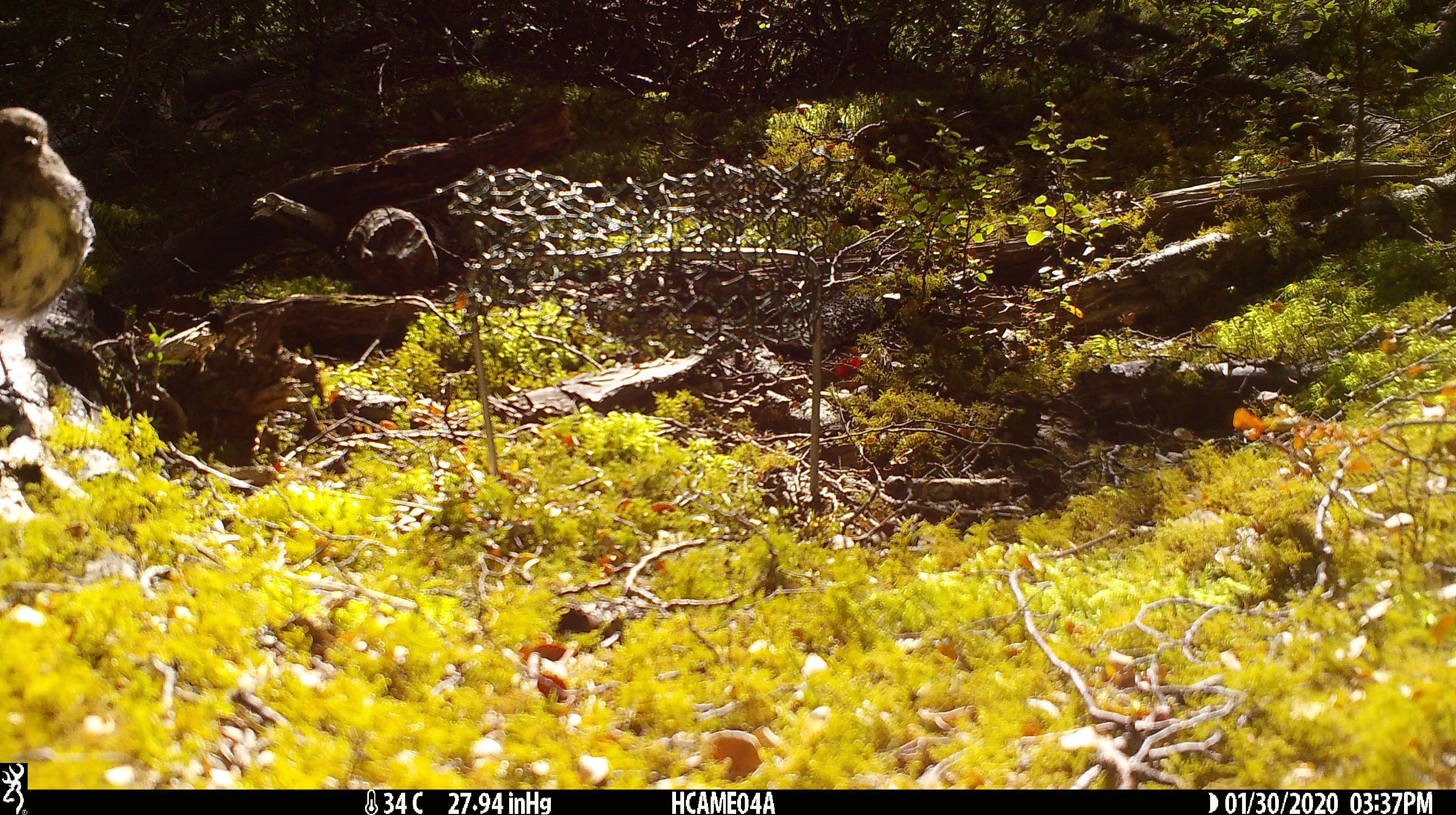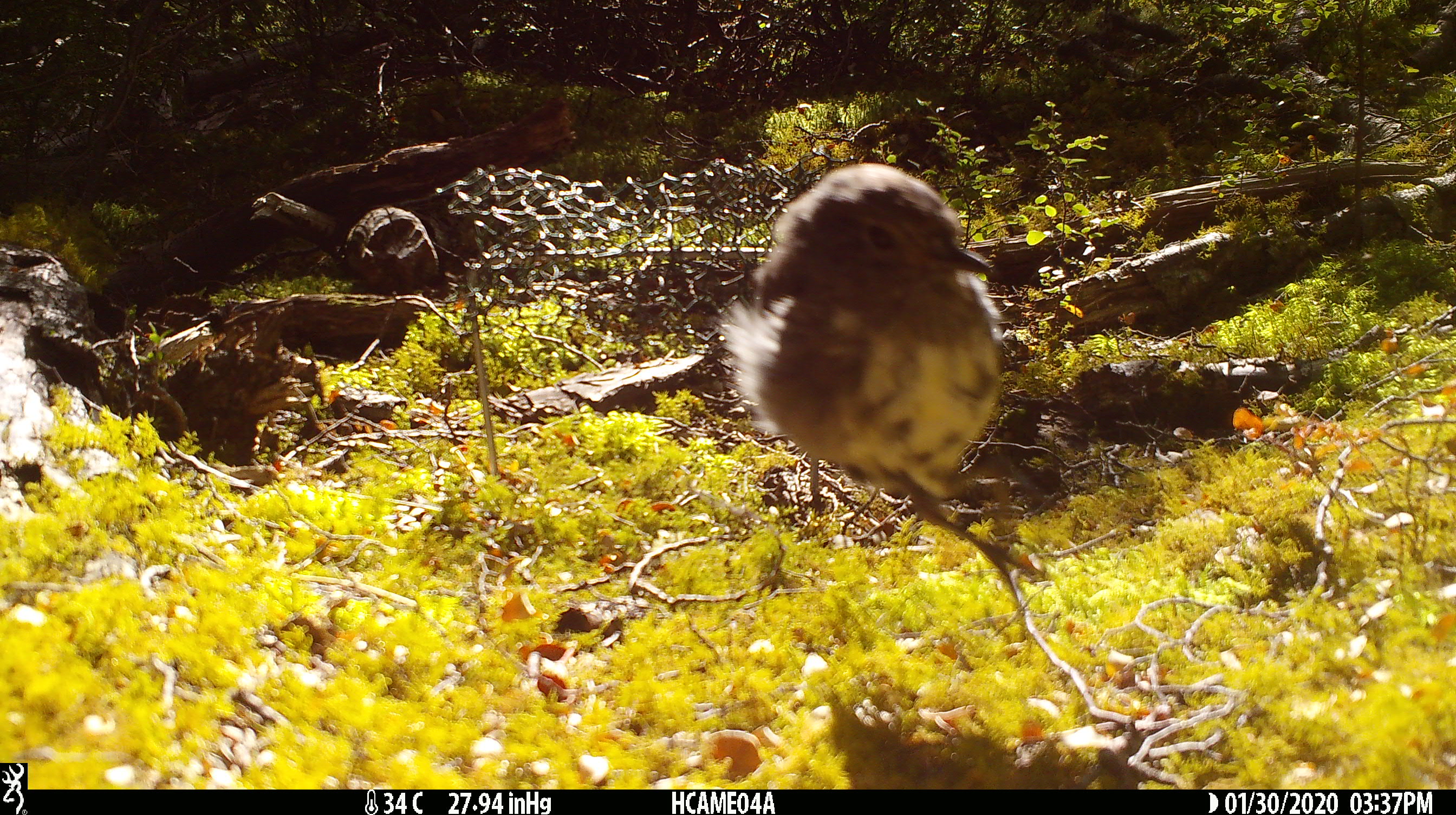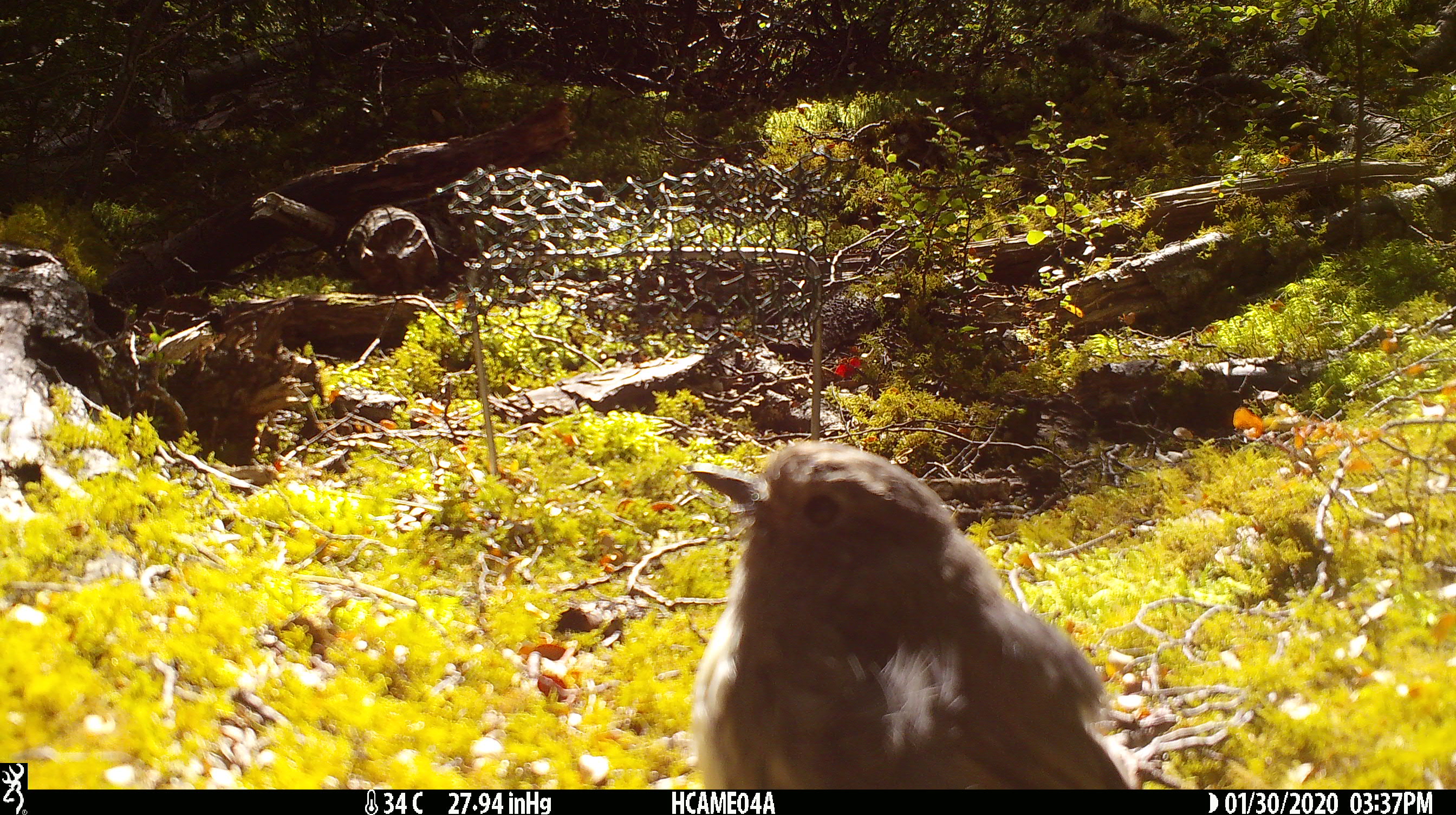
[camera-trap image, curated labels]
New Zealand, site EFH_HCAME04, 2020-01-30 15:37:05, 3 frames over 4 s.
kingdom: Animalia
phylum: Chordata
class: Aves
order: Passeriformes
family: Petroicidae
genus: Petroica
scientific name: Petroica australis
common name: new zealand robin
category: robin